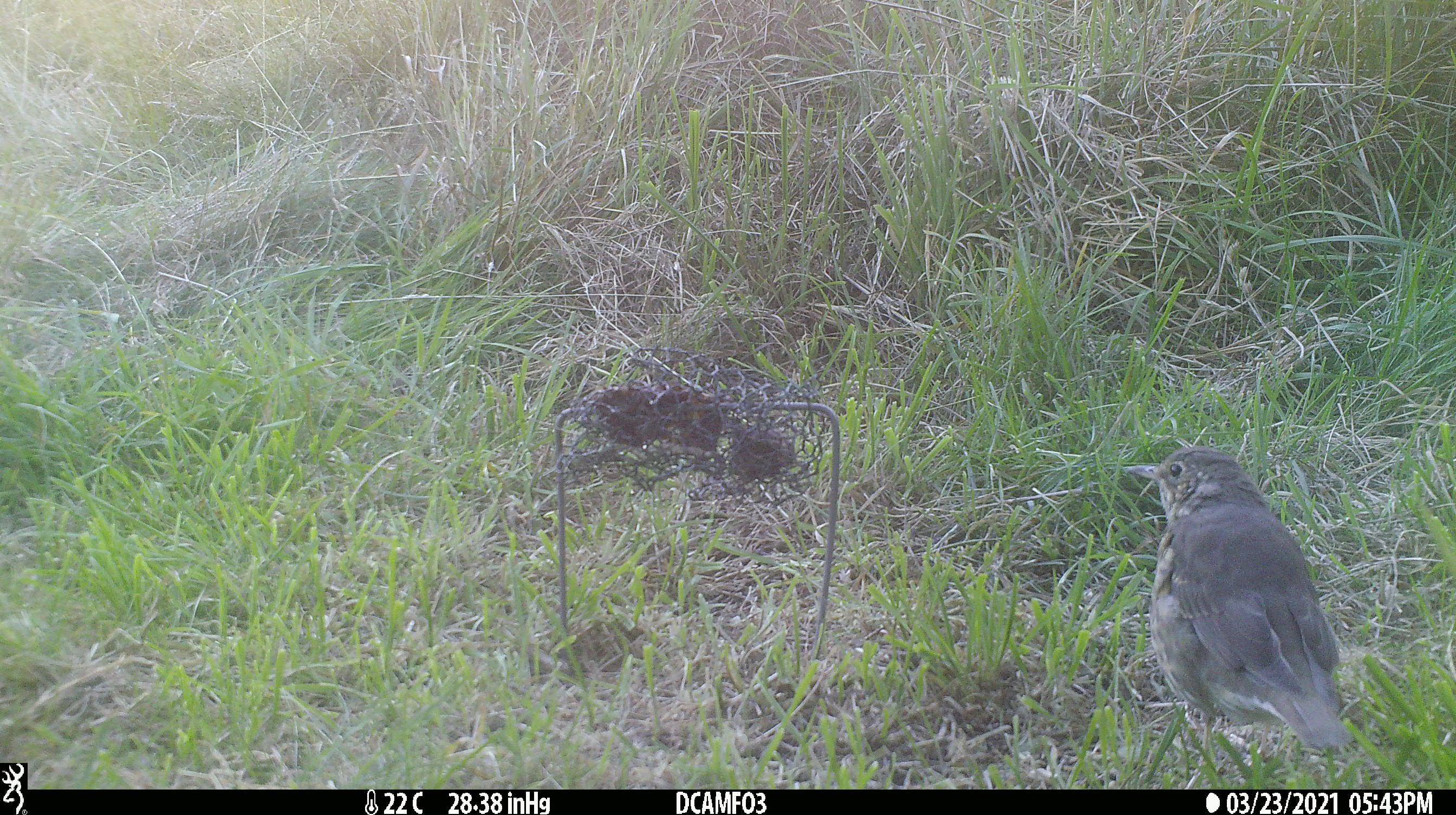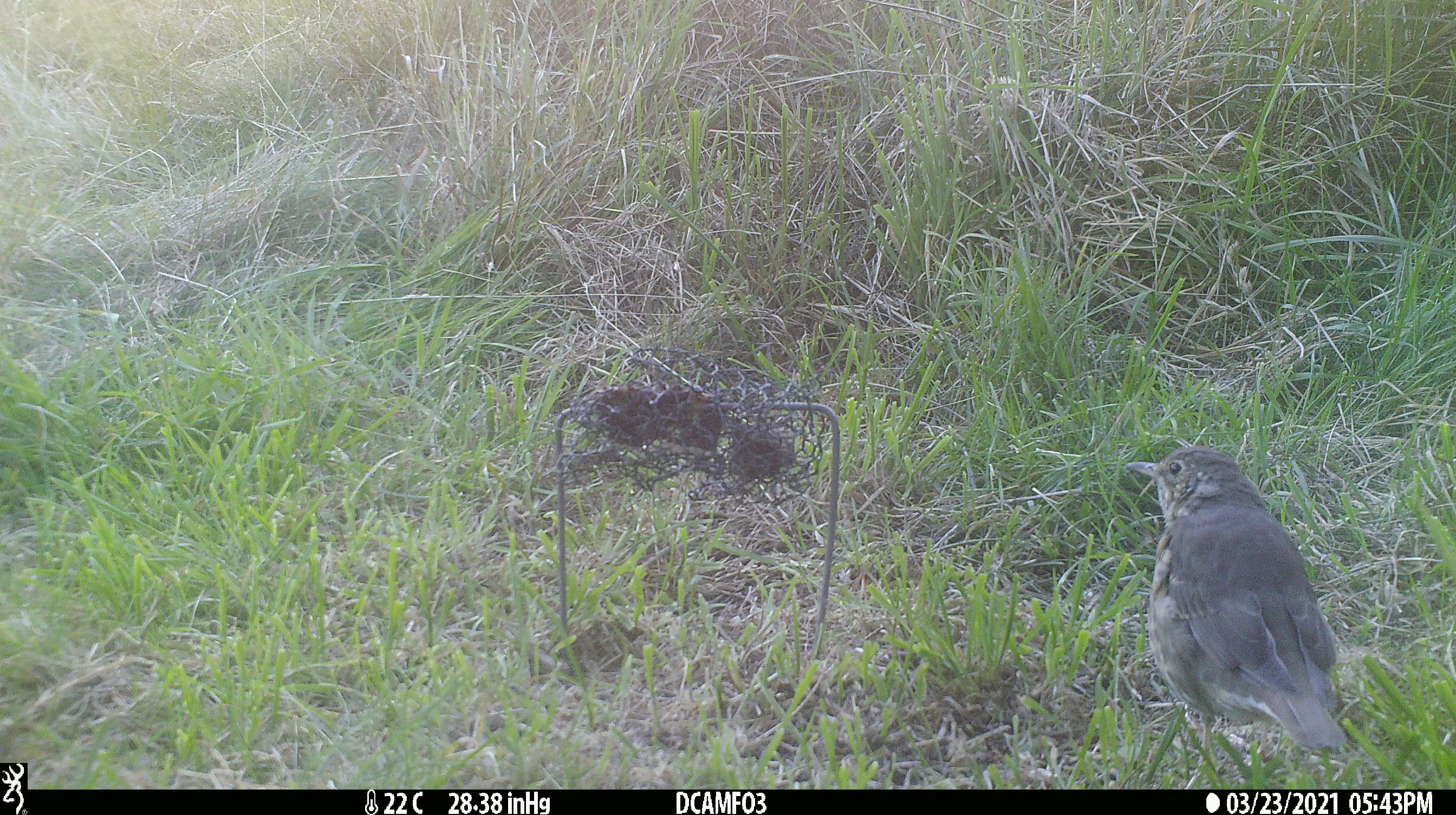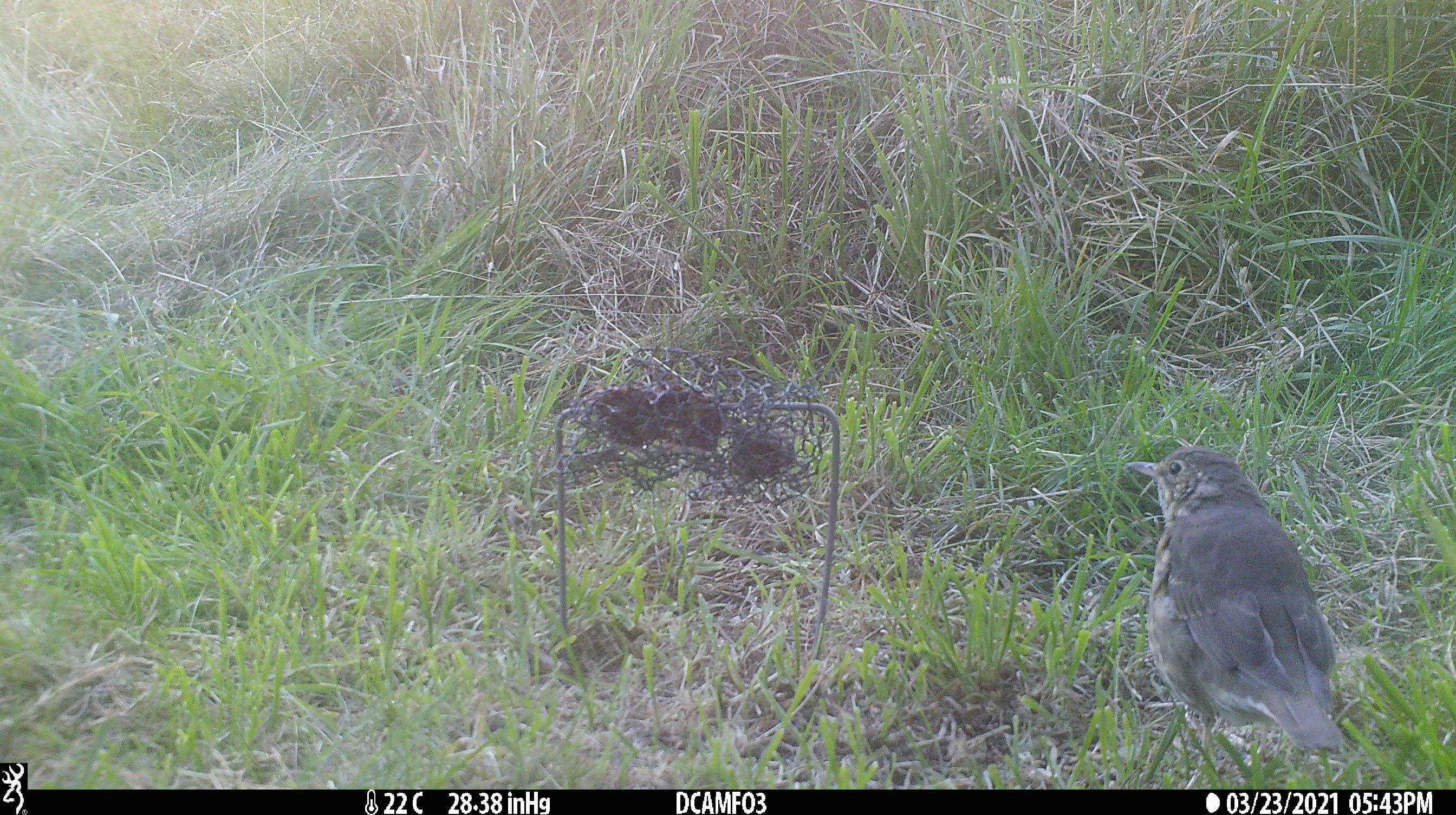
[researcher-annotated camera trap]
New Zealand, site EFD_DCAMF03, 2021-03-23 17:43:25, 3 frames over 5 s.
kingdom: Animalia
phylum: Chordata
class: Aves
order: Passeriformes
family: Turdidae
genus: Turdus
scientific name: Turdus philomelos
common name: song thrush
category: thrush